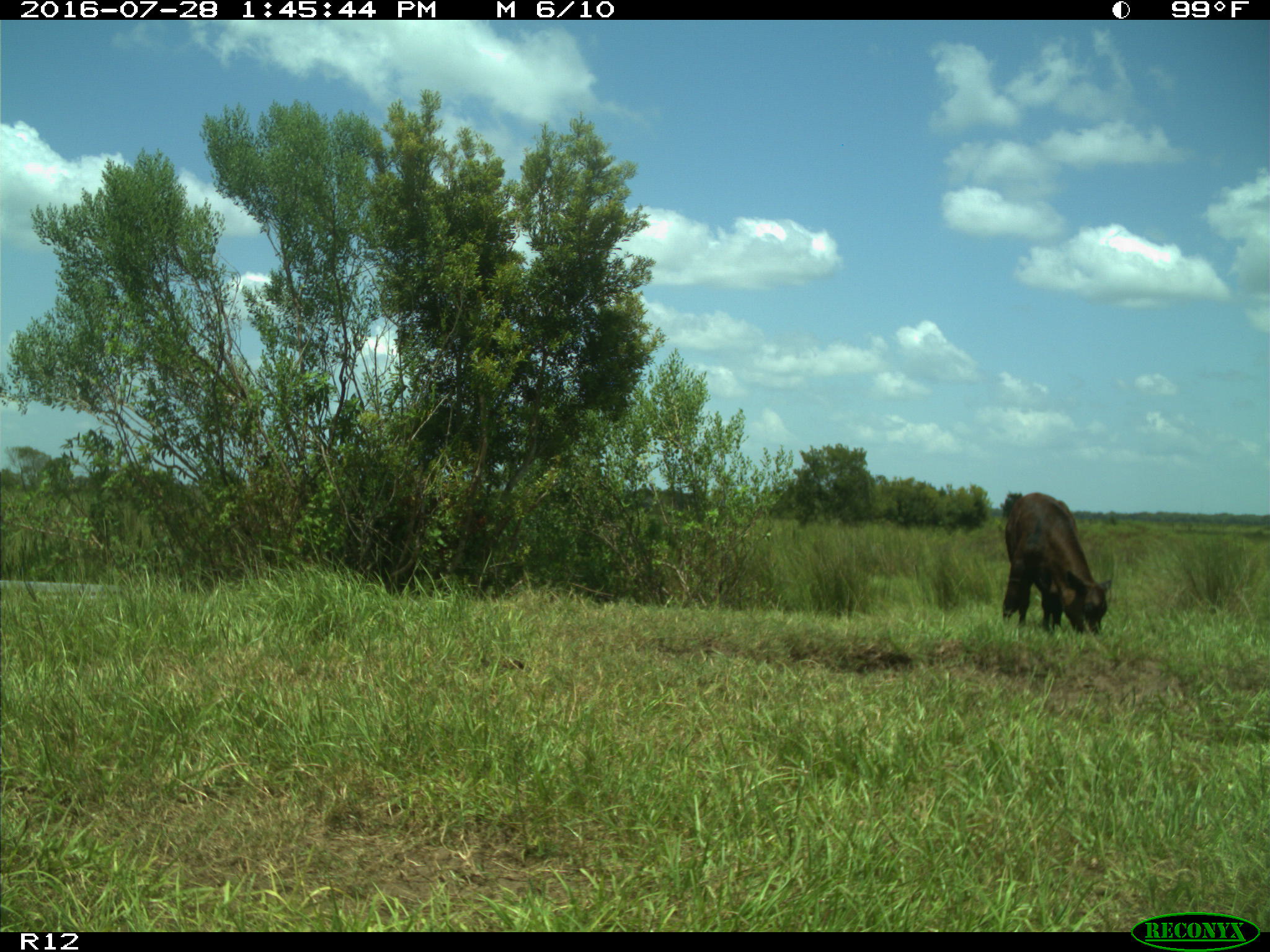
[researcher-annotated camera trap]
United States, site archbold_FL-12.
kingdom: Animalia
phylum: Chordata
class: Mammalia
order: Artiodactyla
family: Bovidae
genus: Bos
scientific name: Bos taurus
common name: domestic cow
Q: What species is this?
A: Bos taurus (domestic cow).